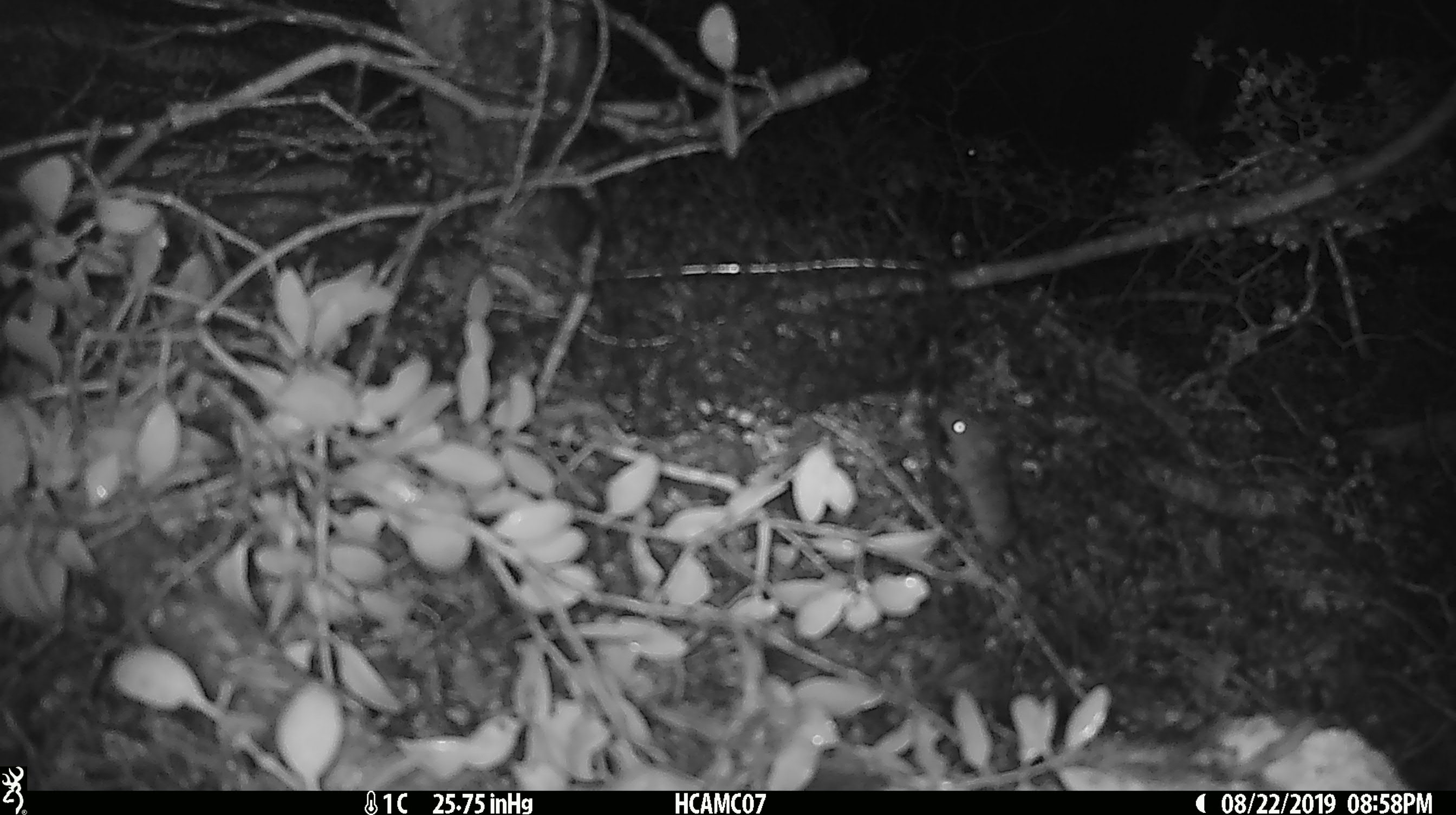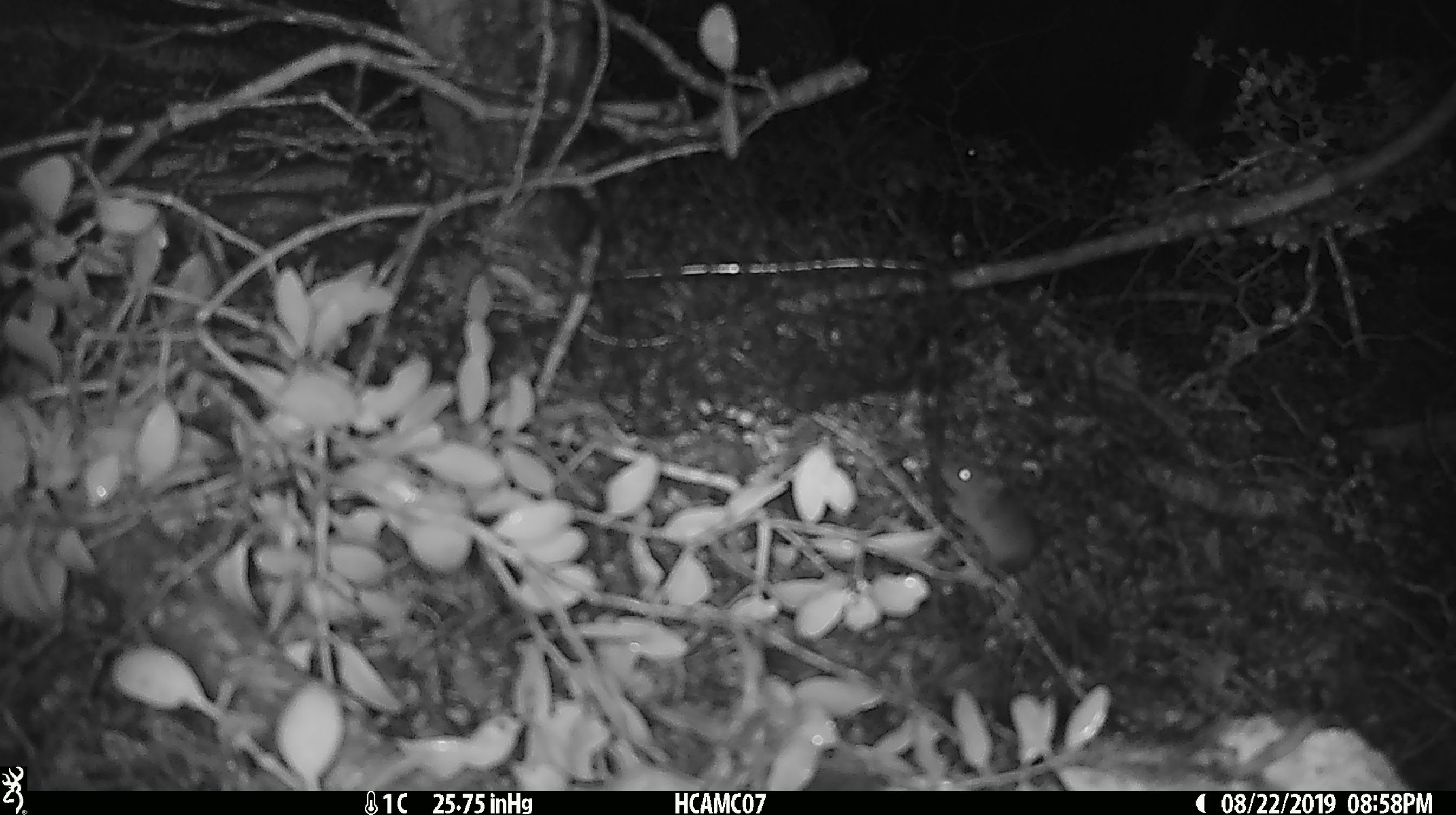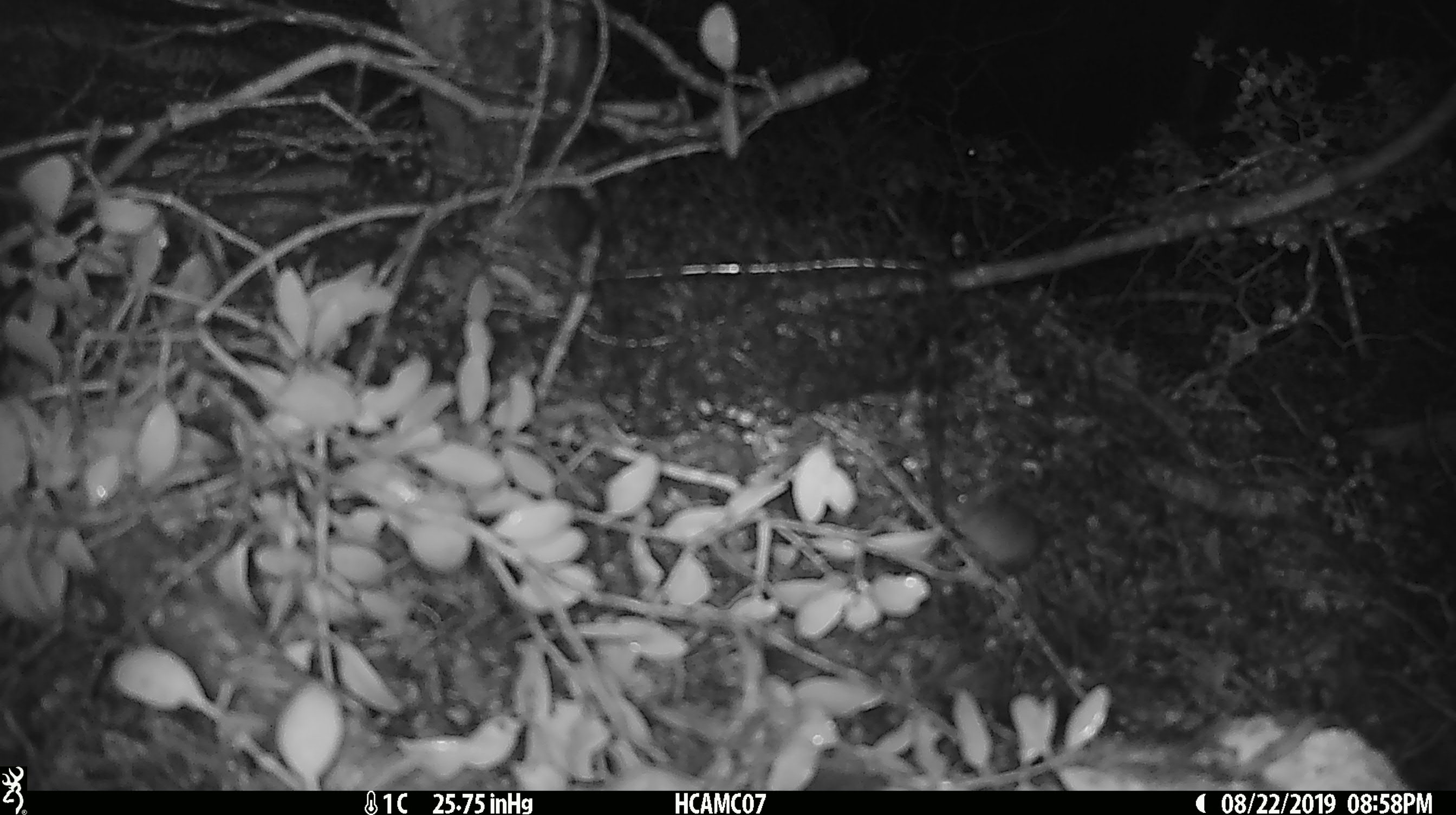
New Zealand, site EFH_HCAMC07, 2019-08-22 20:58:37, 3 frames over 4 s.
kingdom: Animalia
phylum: Chordata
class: Mammalia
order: Rodentia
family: Muridae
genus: Mus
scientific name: Mus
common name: mouse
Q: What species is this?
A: Mouse (Mus).